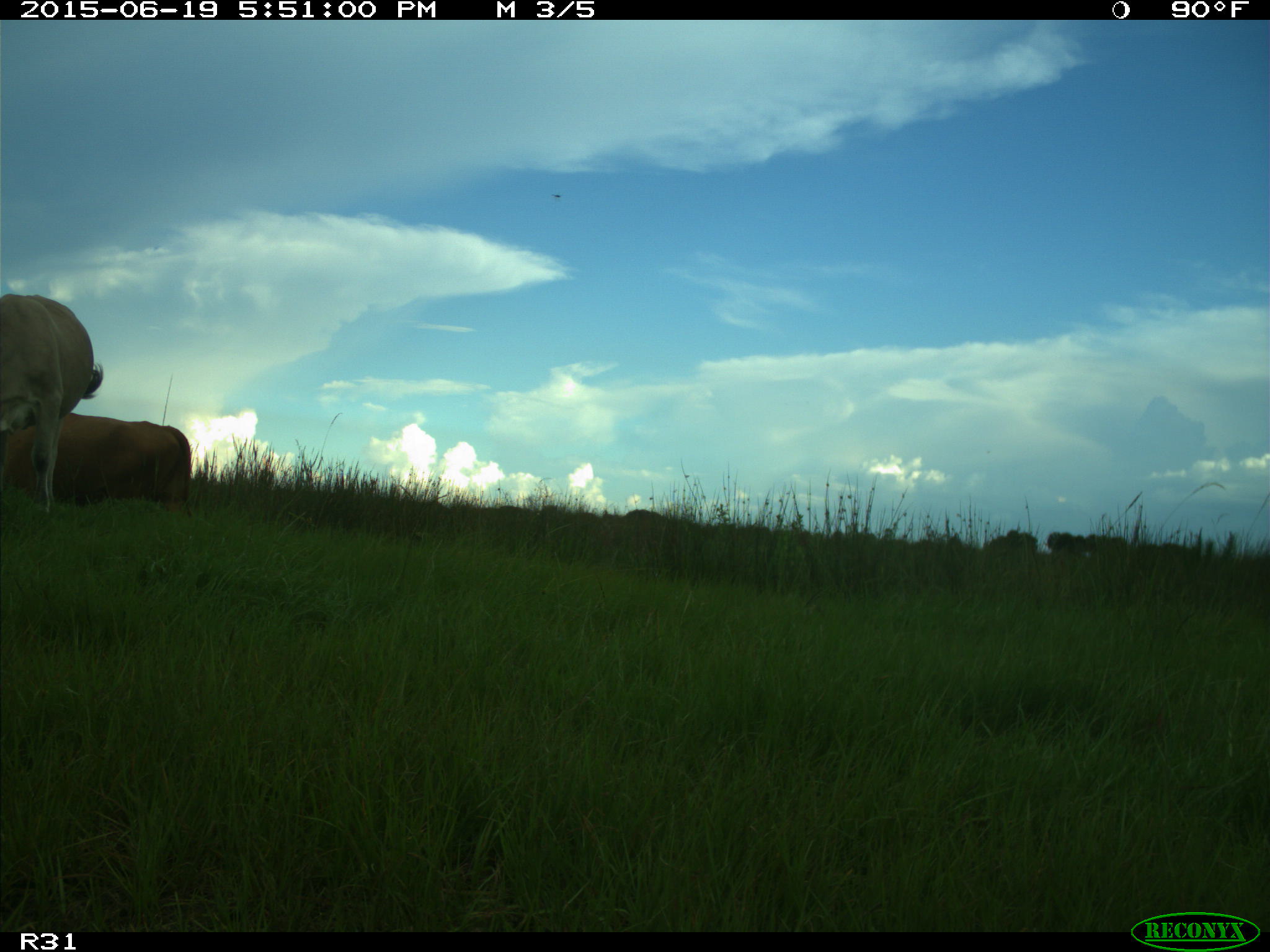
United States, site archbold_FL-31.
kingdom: Animalia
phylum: Chordata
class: Mammalia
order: Artiodactyla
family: Bovidae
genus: Bos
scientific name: Bos taurus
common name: domestic cow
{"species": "Bos taurus (domestic cow)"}